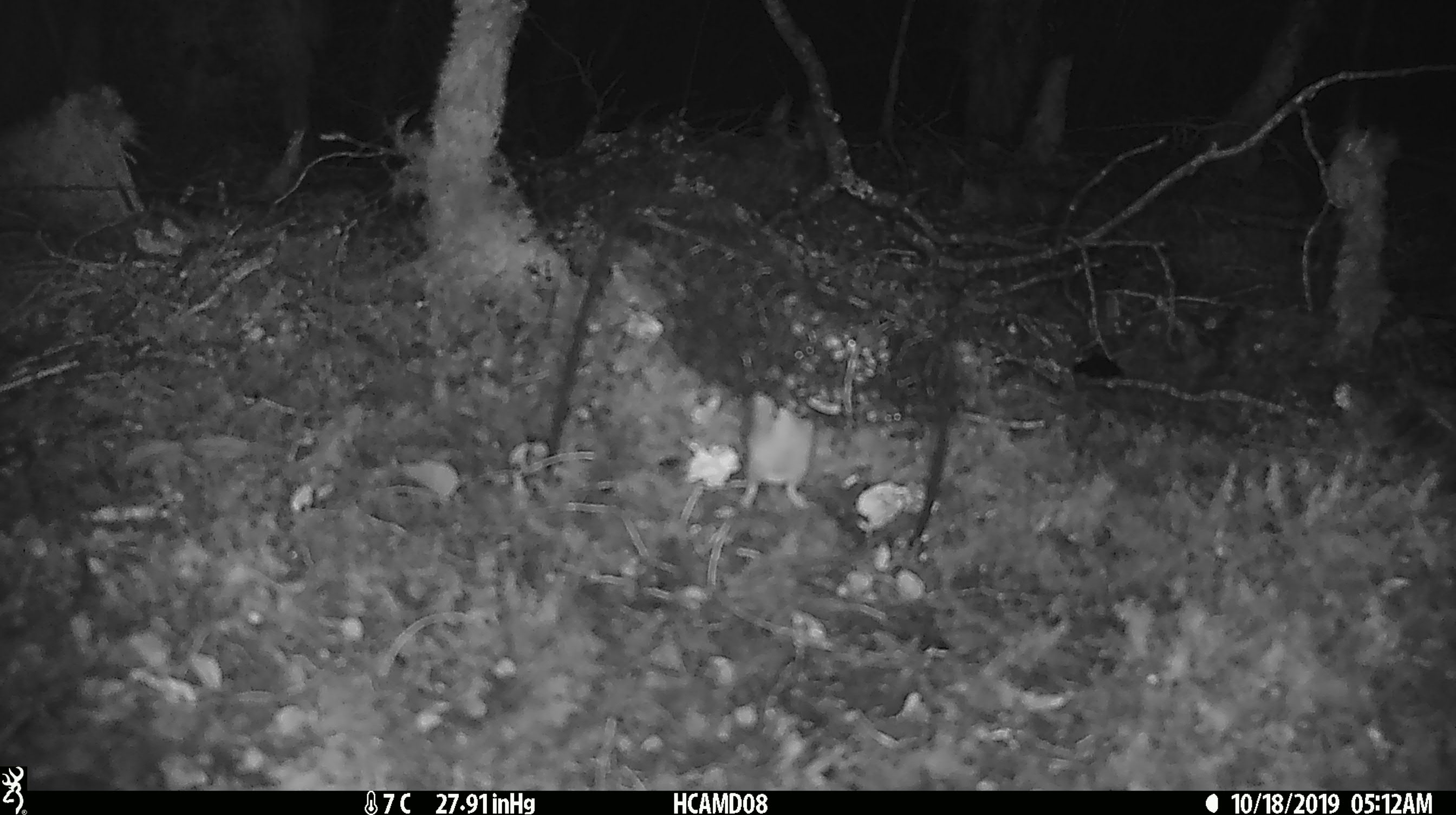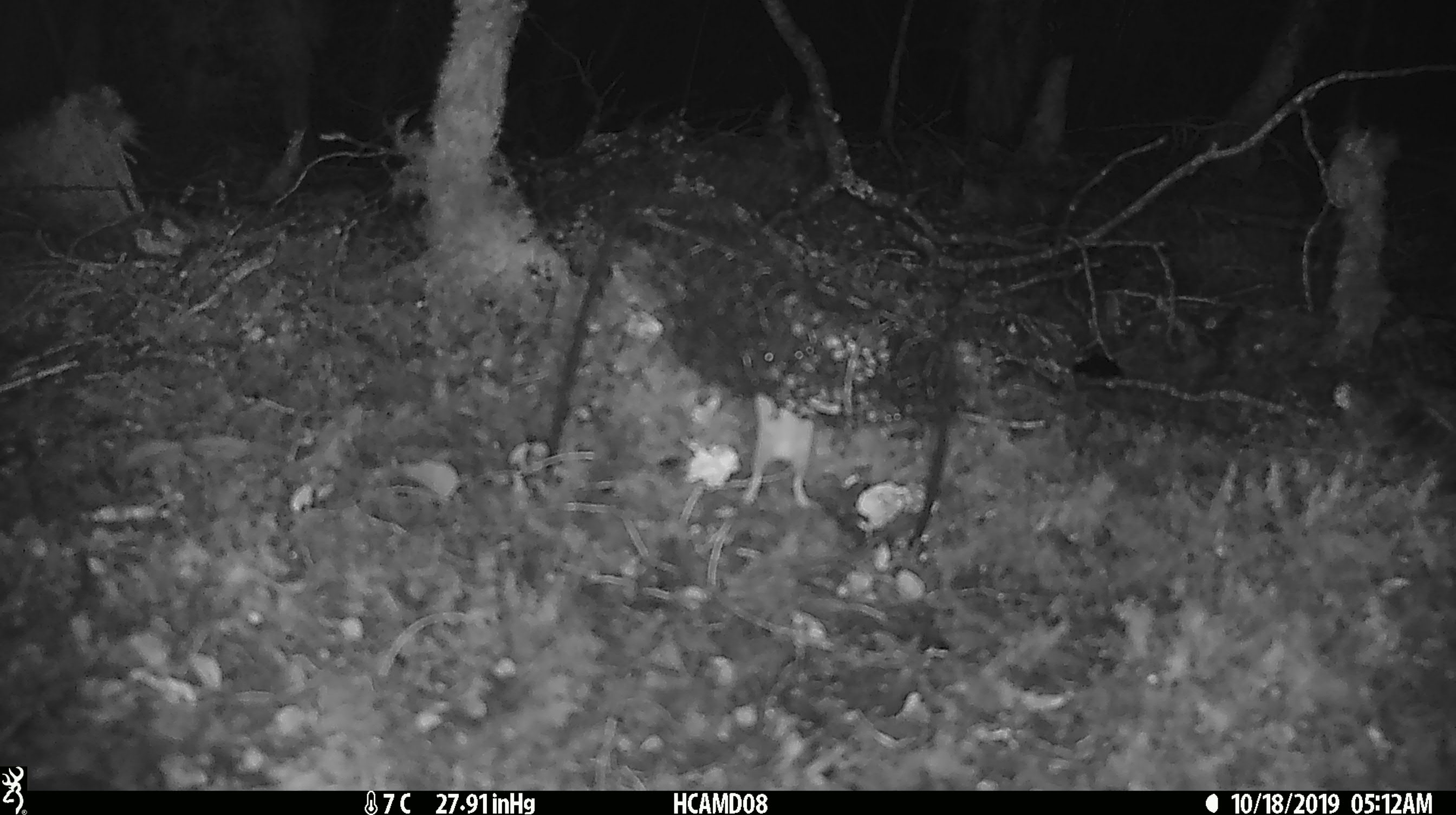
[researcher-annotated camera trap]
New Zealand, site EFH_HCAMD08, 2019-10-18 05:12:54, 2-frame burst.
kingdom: Animalia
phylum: Chordata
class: Mammalia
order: Rodentia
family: Muridae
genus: Mus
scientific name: Mus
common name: mouse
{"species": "mouse (Mus)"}